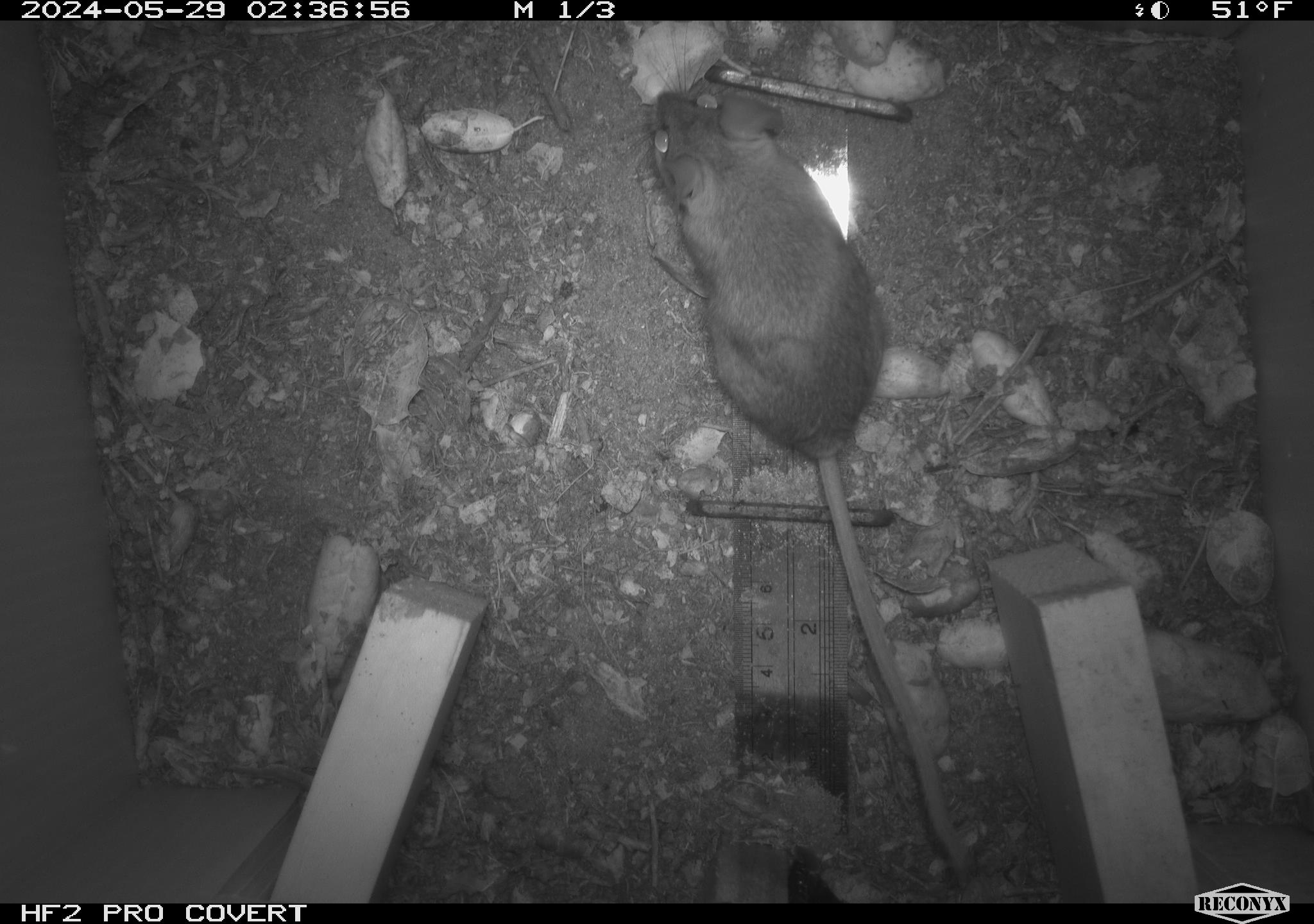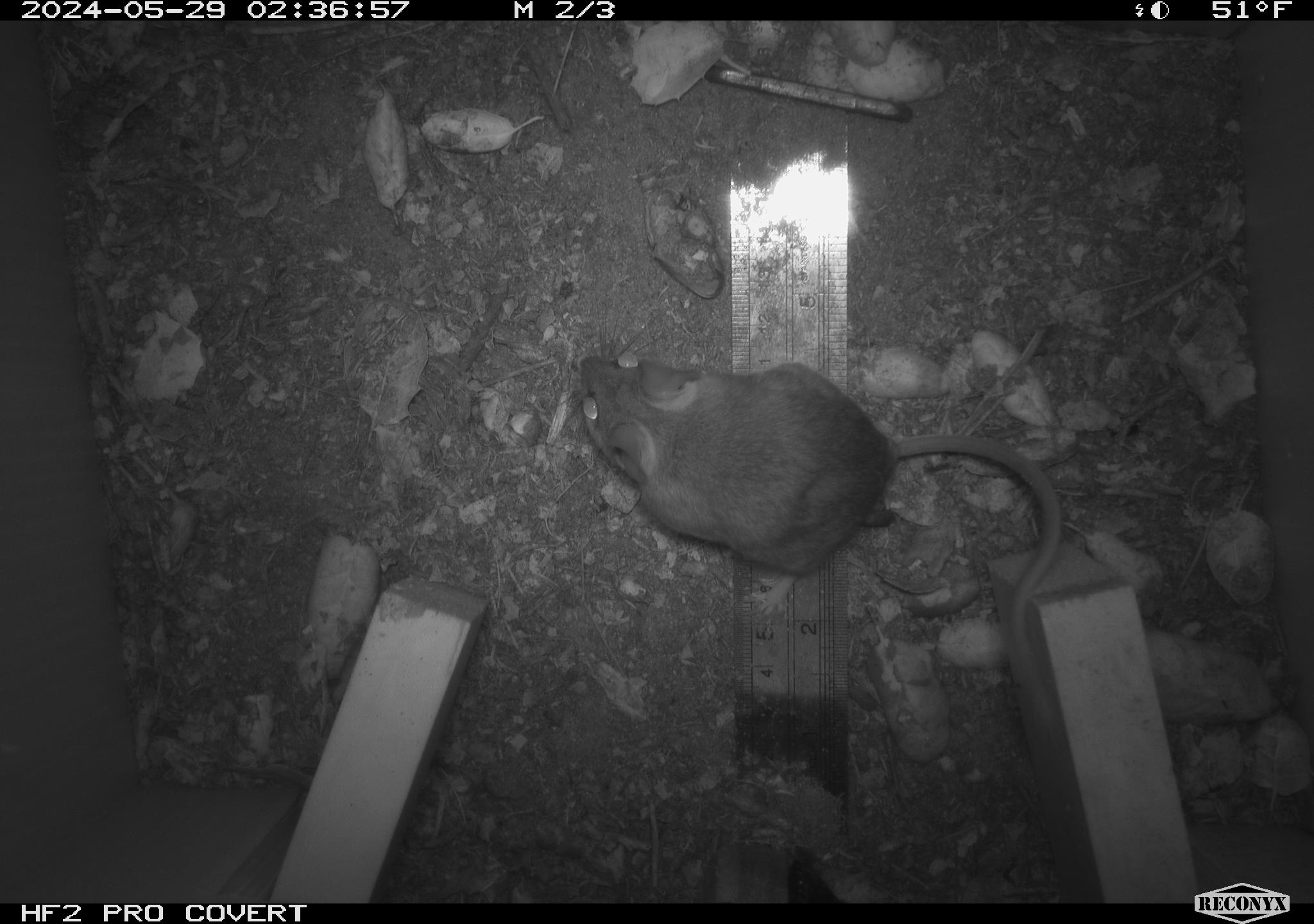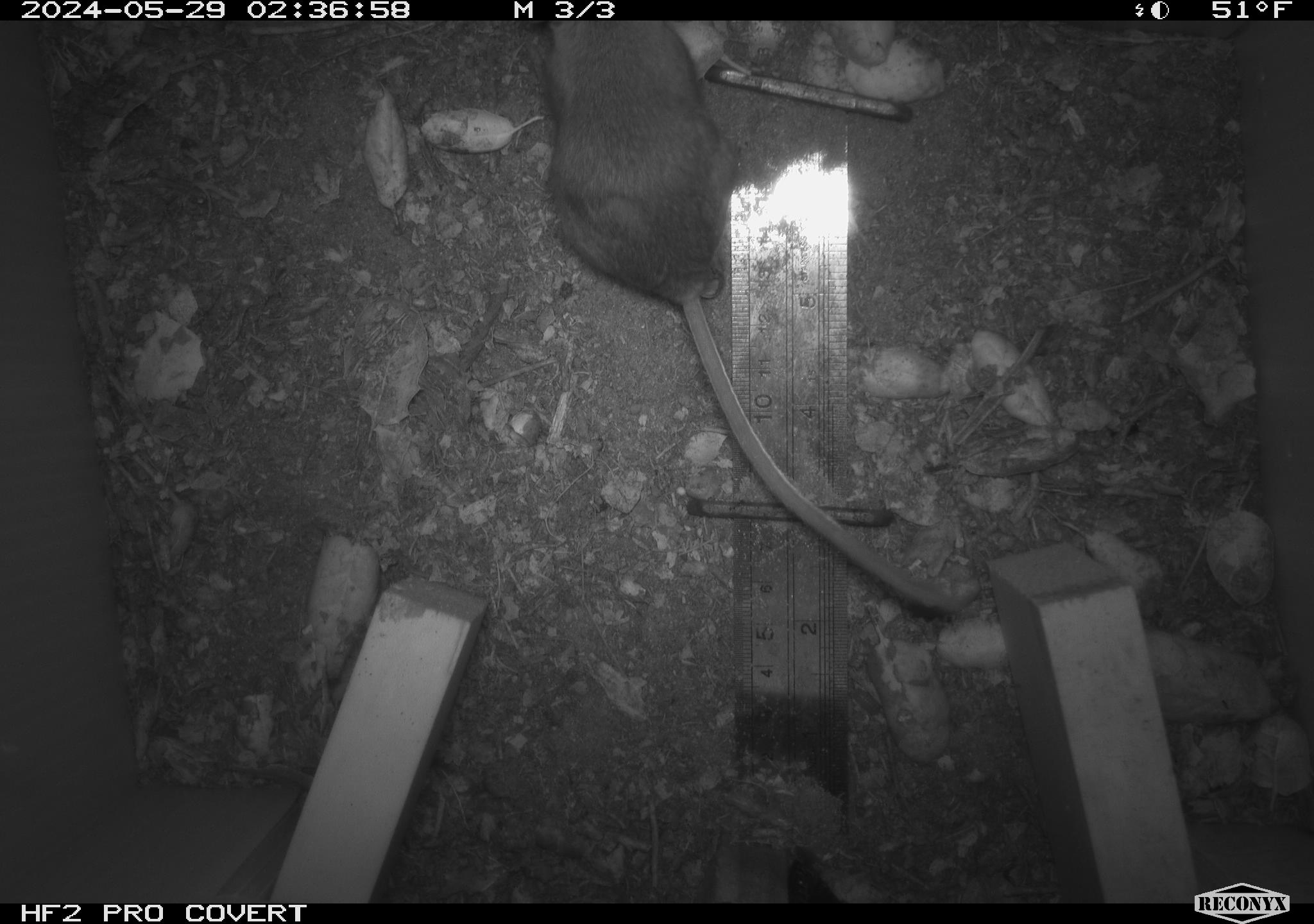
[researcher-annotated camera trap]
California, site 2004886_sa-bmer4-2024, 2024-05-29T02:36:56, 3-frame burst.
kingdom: Animalia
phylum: Chordata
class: Mammalia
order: Rodentia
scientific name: Rodentia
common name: mouse species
Mouse species (Rodentia).